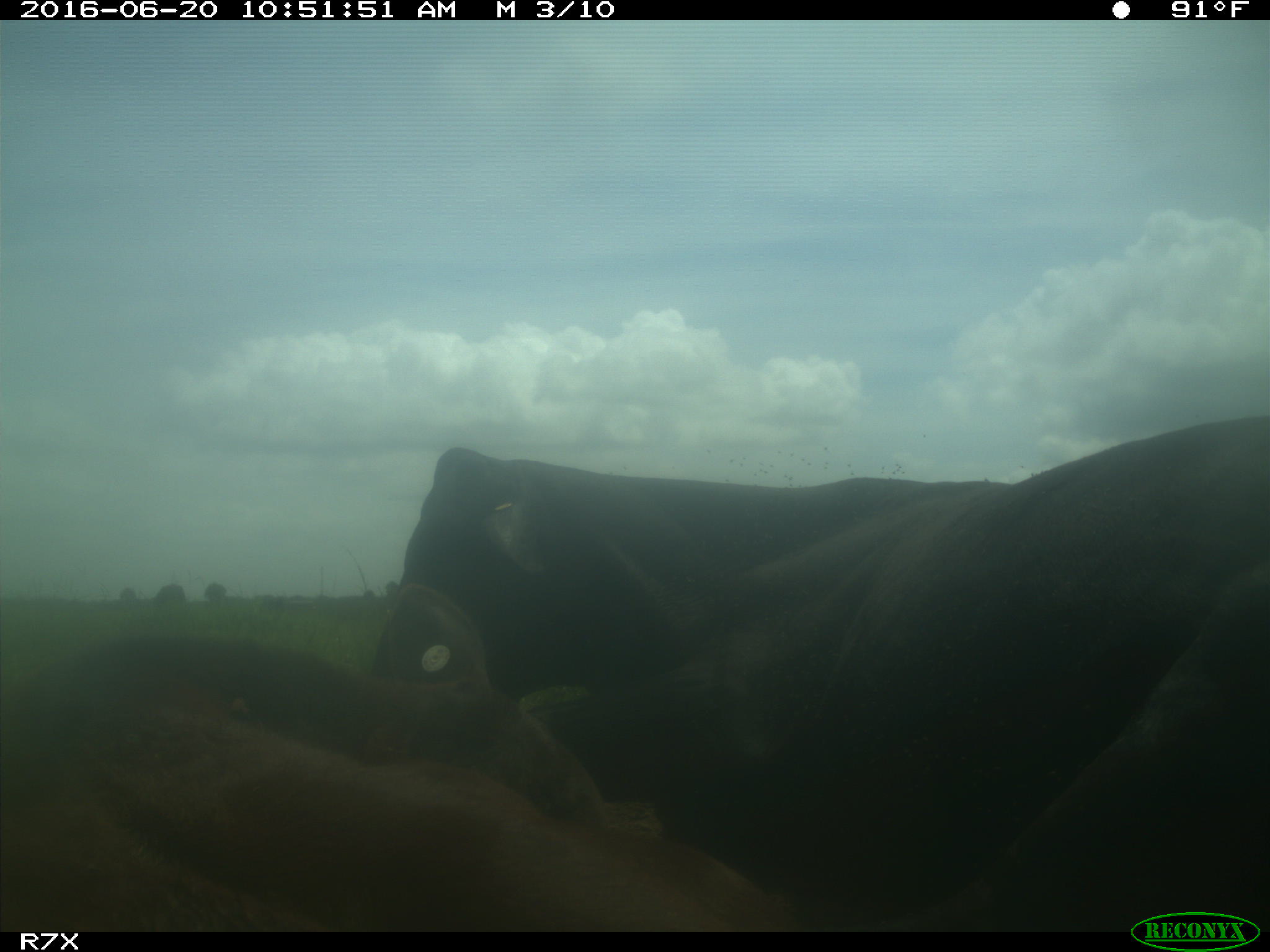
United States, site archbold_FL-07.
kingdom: Animalia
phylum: Chordata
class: Mammalia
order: Artiodactyla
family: Bovidae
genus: Bos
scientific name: Bos taurus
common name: domestic cow